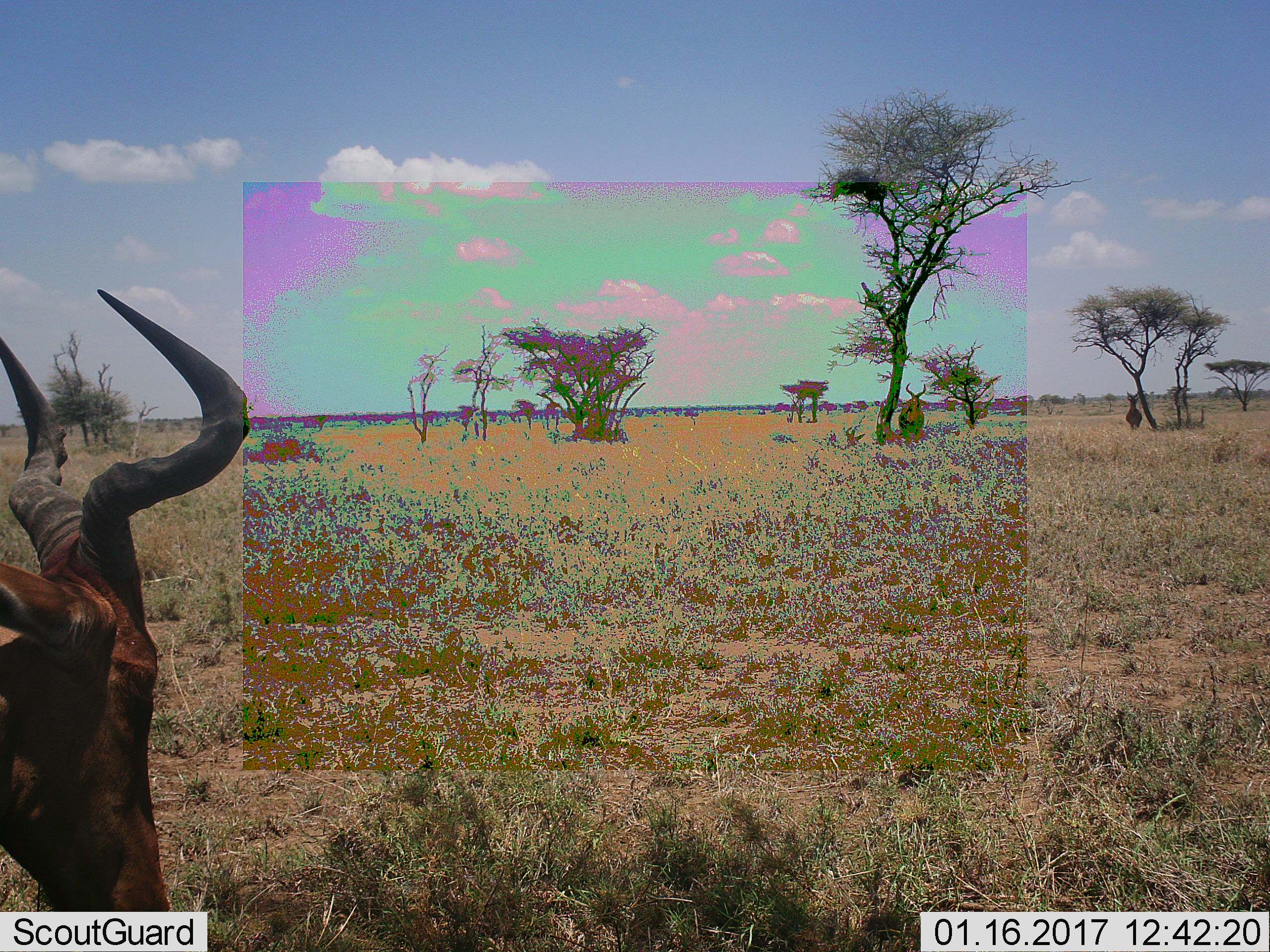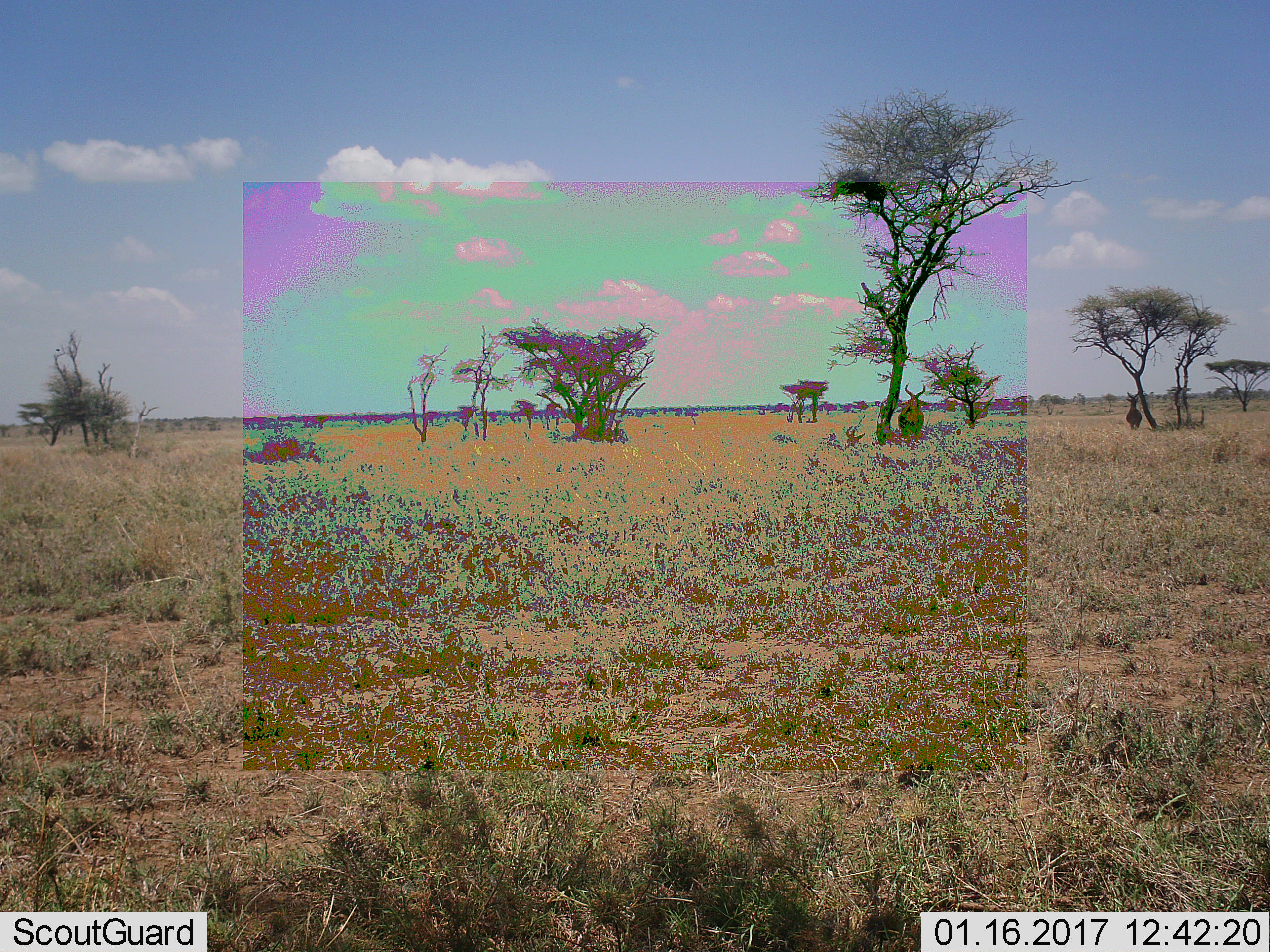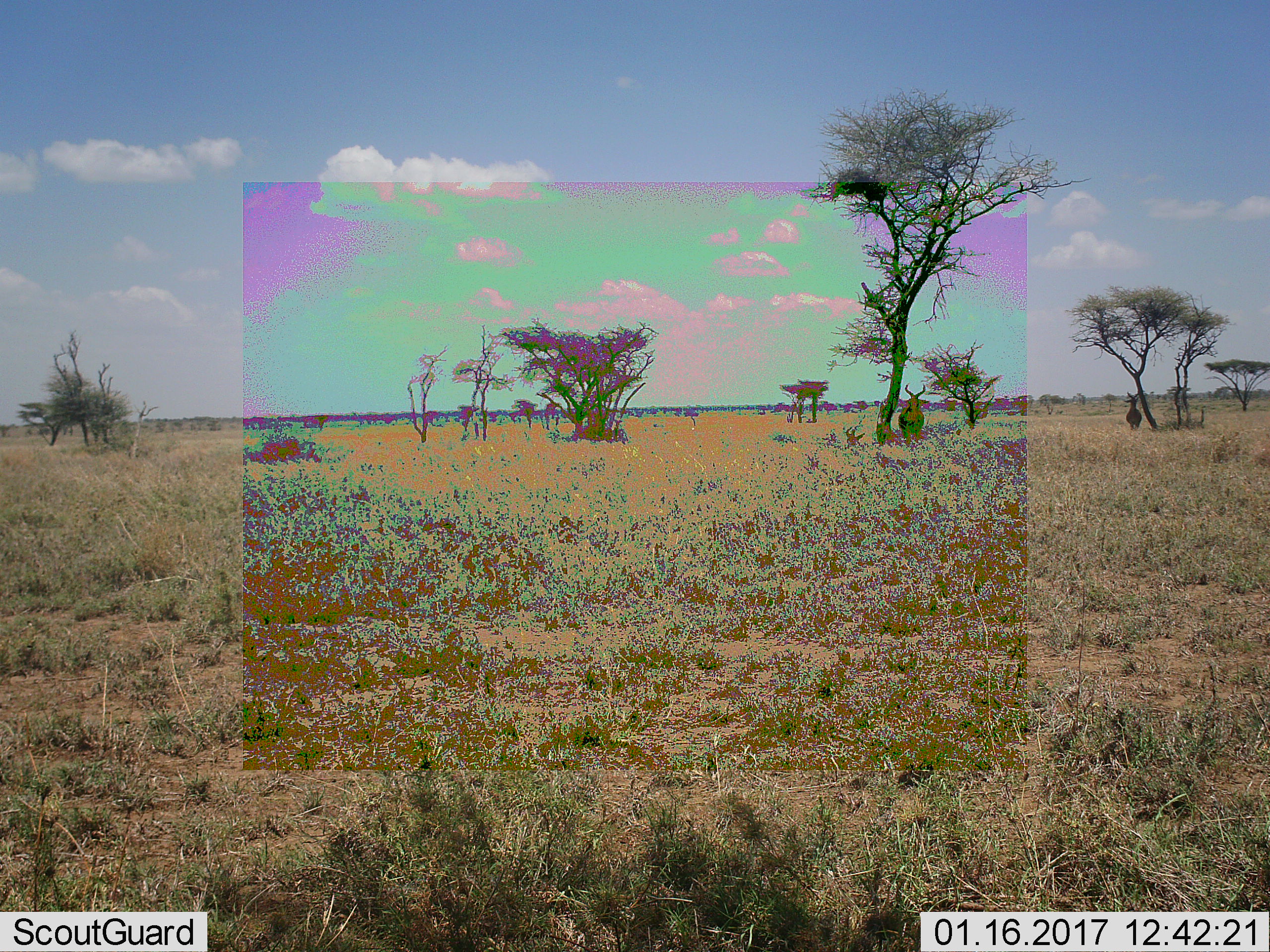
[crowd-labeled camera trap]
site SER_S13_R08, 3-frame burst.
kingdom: Animalia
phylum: Chordata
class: Mammalia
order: Artiodactyla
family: Bovidae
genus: Alcelaphus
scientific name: Alcelaphus buselaphus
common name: hartebeest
Hartebeest (Alcelaphus buselaphus), count 4. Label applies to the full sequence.